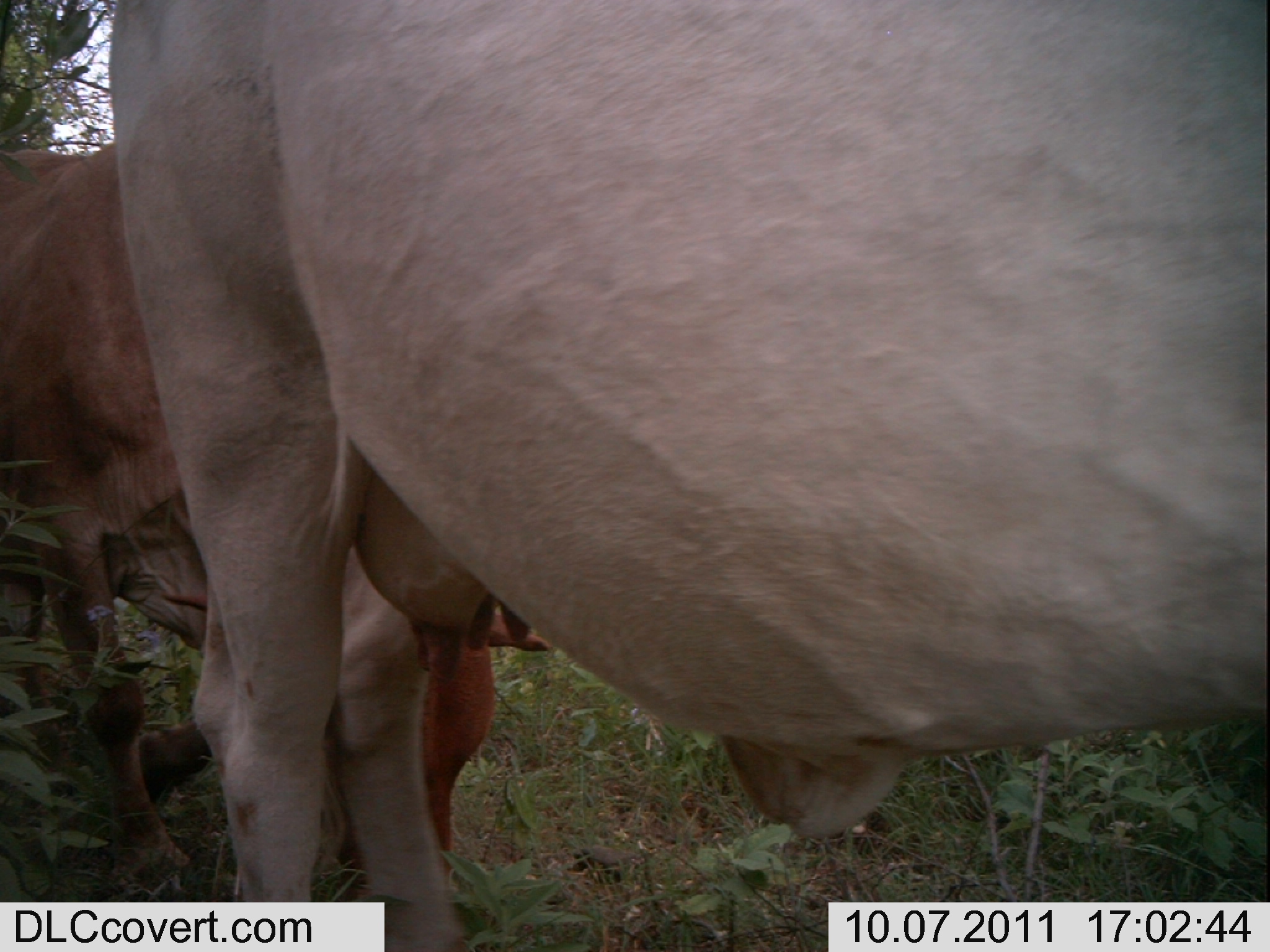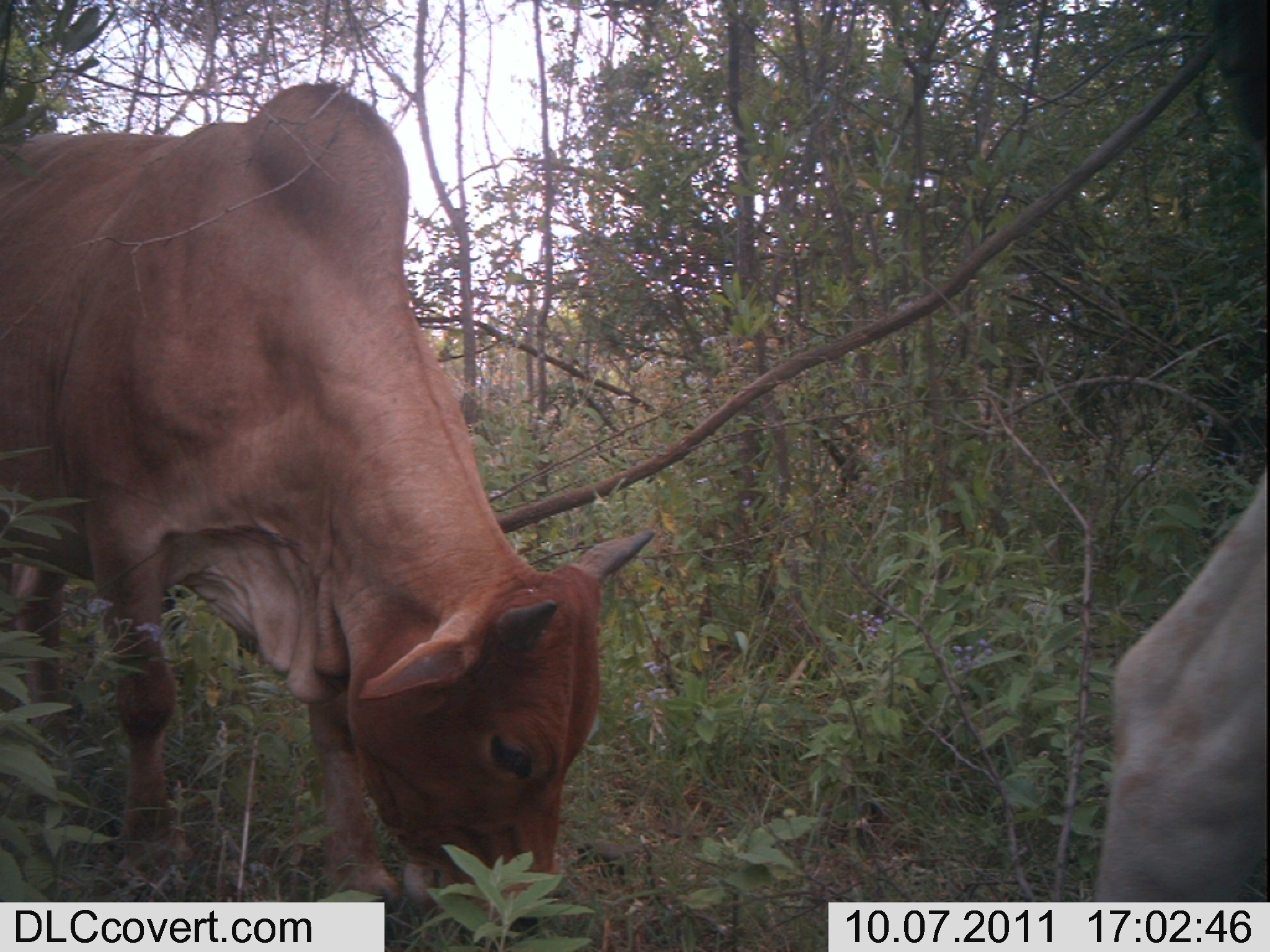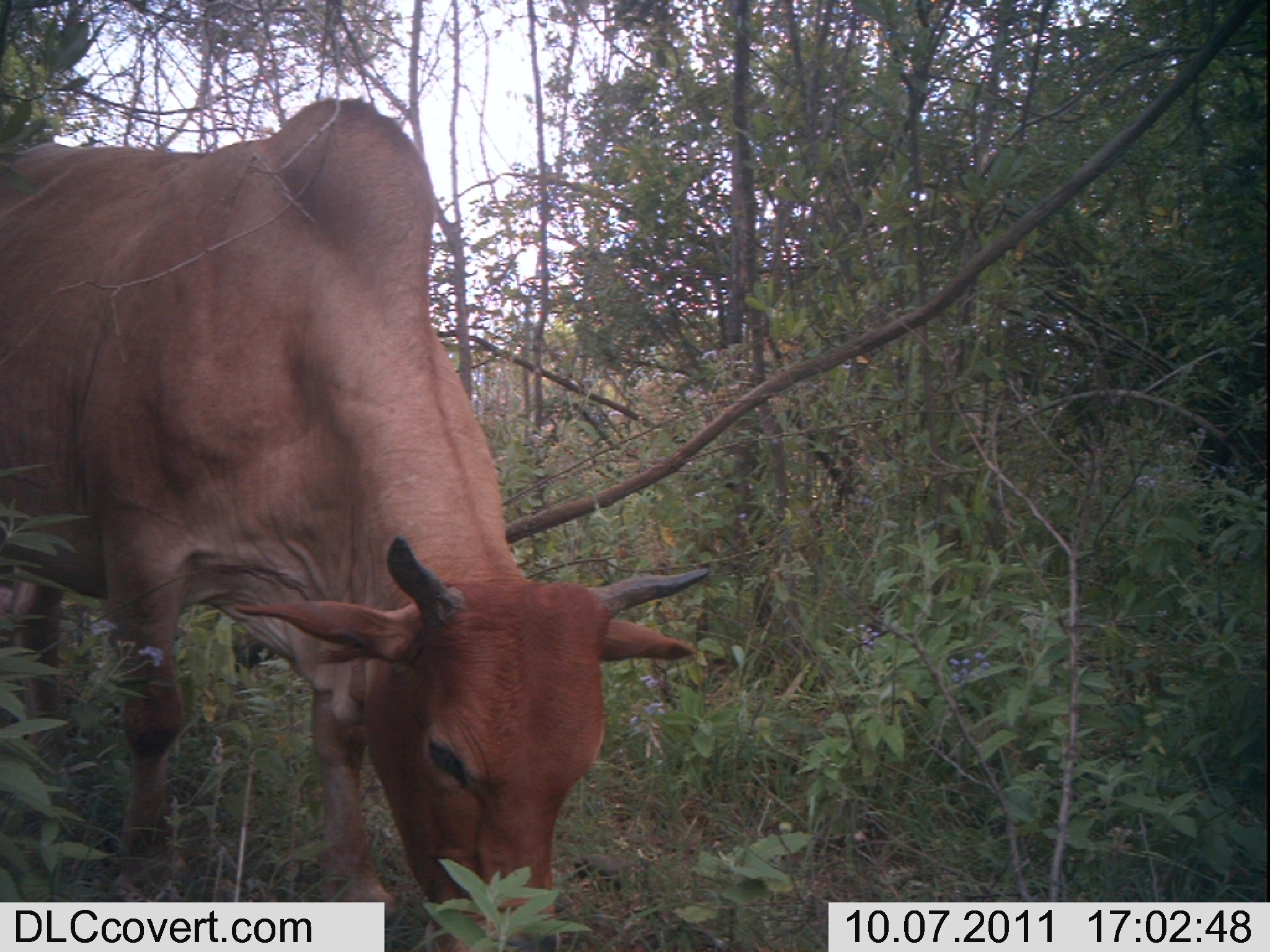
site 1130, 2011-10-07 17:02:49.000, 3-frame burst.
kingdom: Animalia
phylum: Chordata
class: Mammalia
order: Artiodactyla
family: Bovidae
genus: Bos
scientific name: Bos taurus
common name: domestic cattle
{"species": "Bos taurus (domestic cattle)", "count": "2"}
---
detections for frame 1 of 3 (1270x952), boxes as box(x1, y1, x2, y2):
bos taurus: box(108, 0, 1270, 949); box(0, 141, 550, 902)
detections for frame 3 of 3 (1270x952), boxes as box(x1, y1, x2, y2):
bos taurus: box(0, 96, 711, 952)